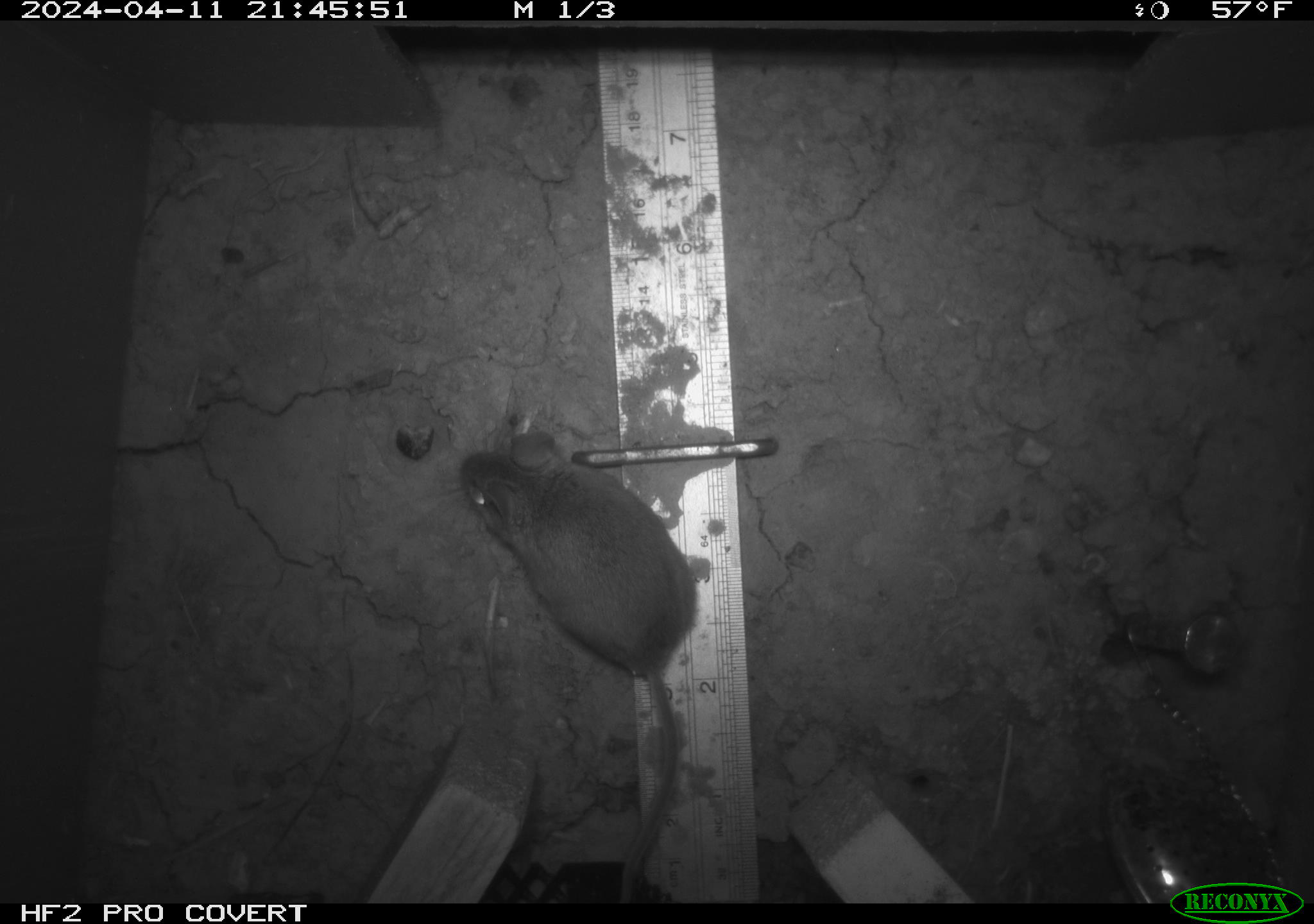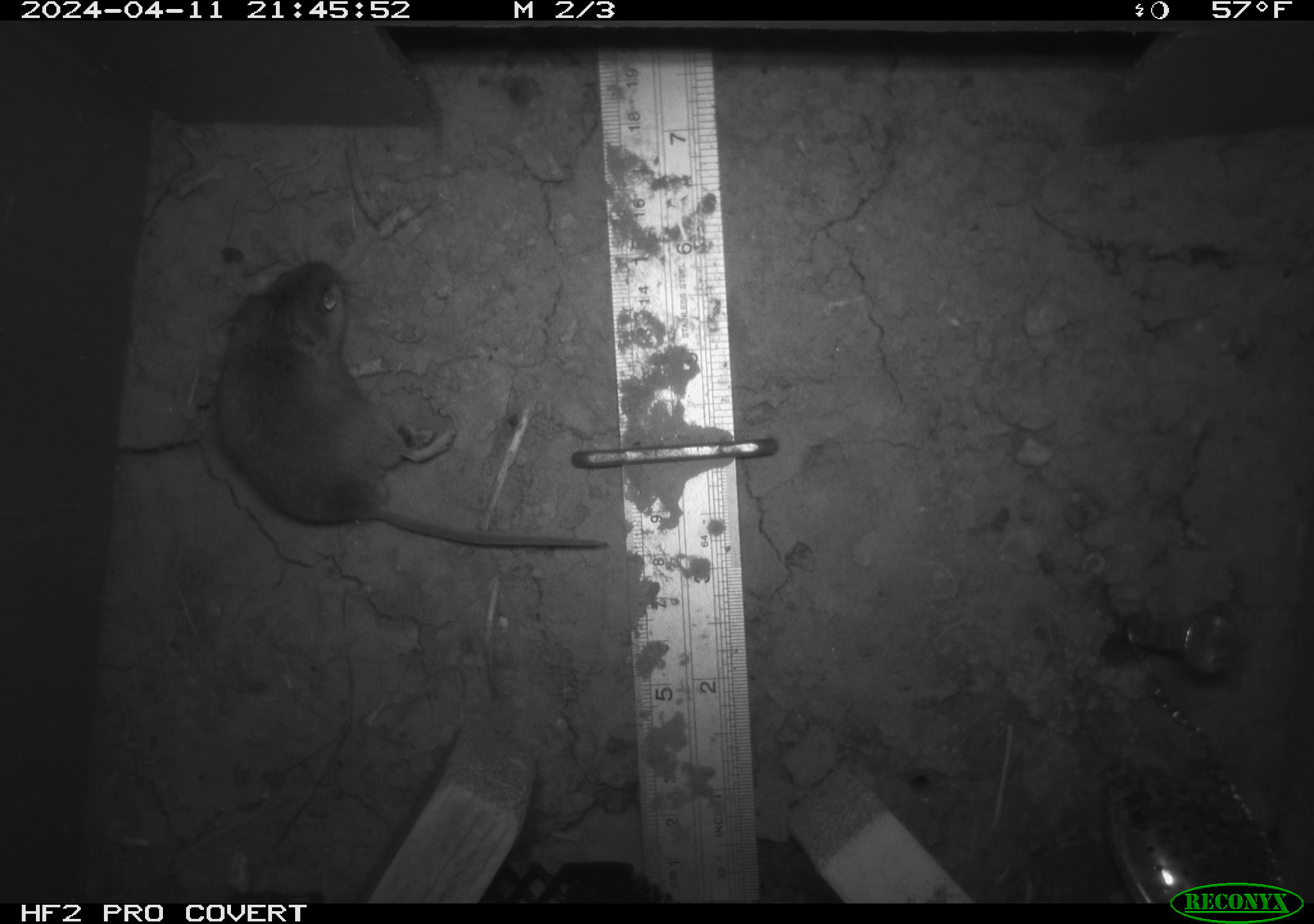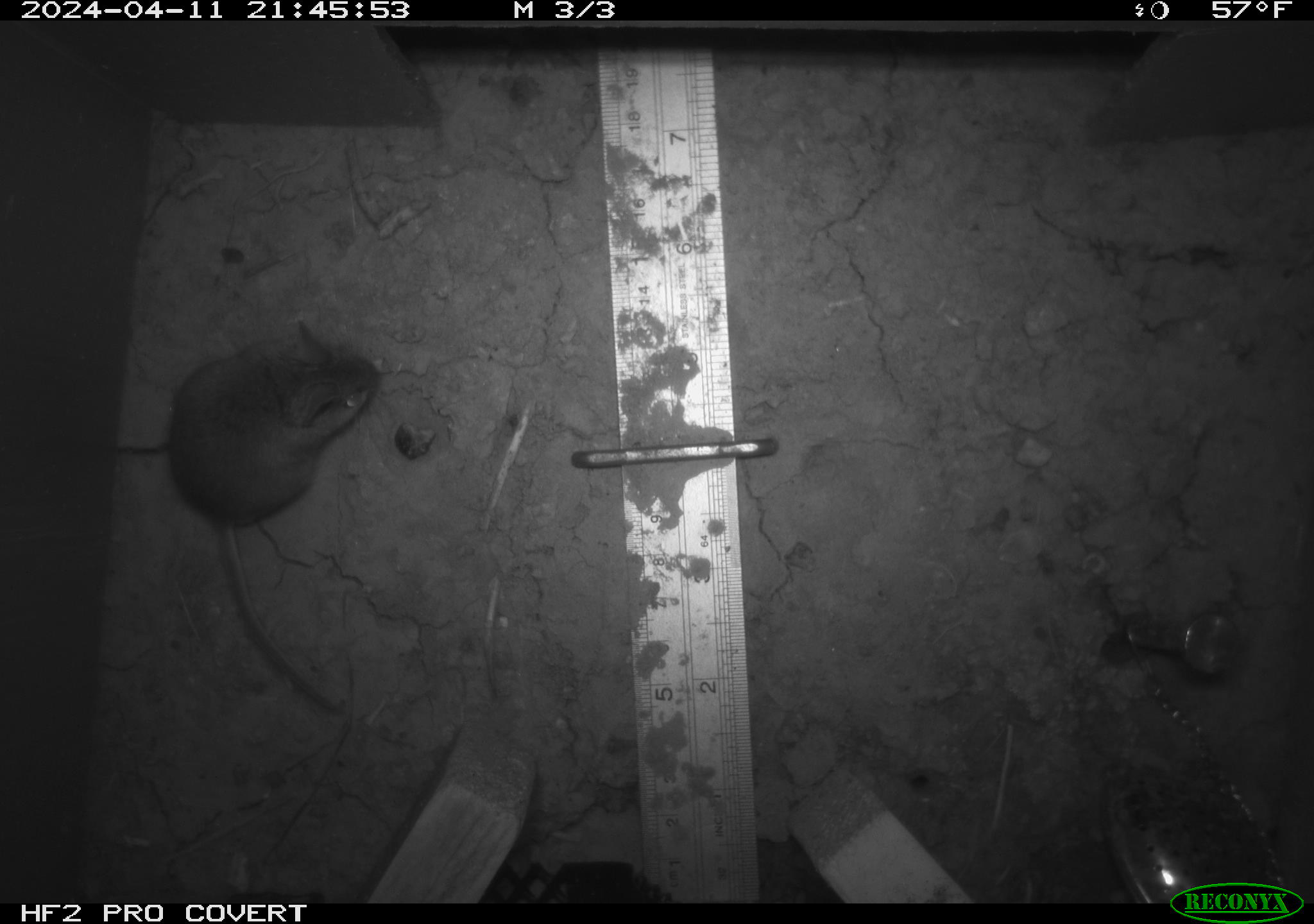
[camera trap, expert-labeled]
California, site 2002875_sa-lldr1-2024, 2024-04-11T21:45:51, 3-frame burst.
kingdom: Animalia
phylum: Chordata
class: Mammalia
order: Rodentia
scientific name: Rodentia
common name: mouse species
Mouse species (Rodentia).